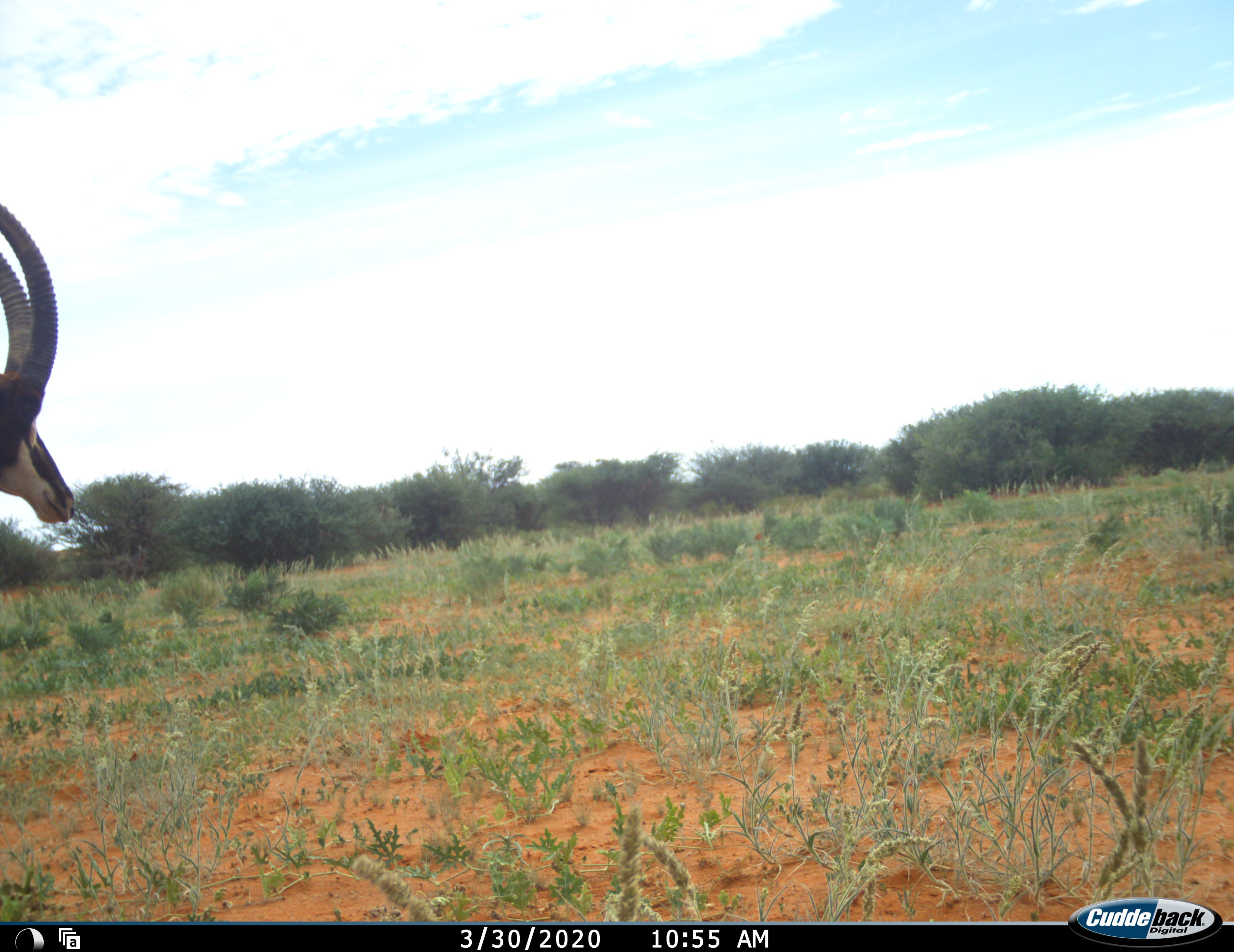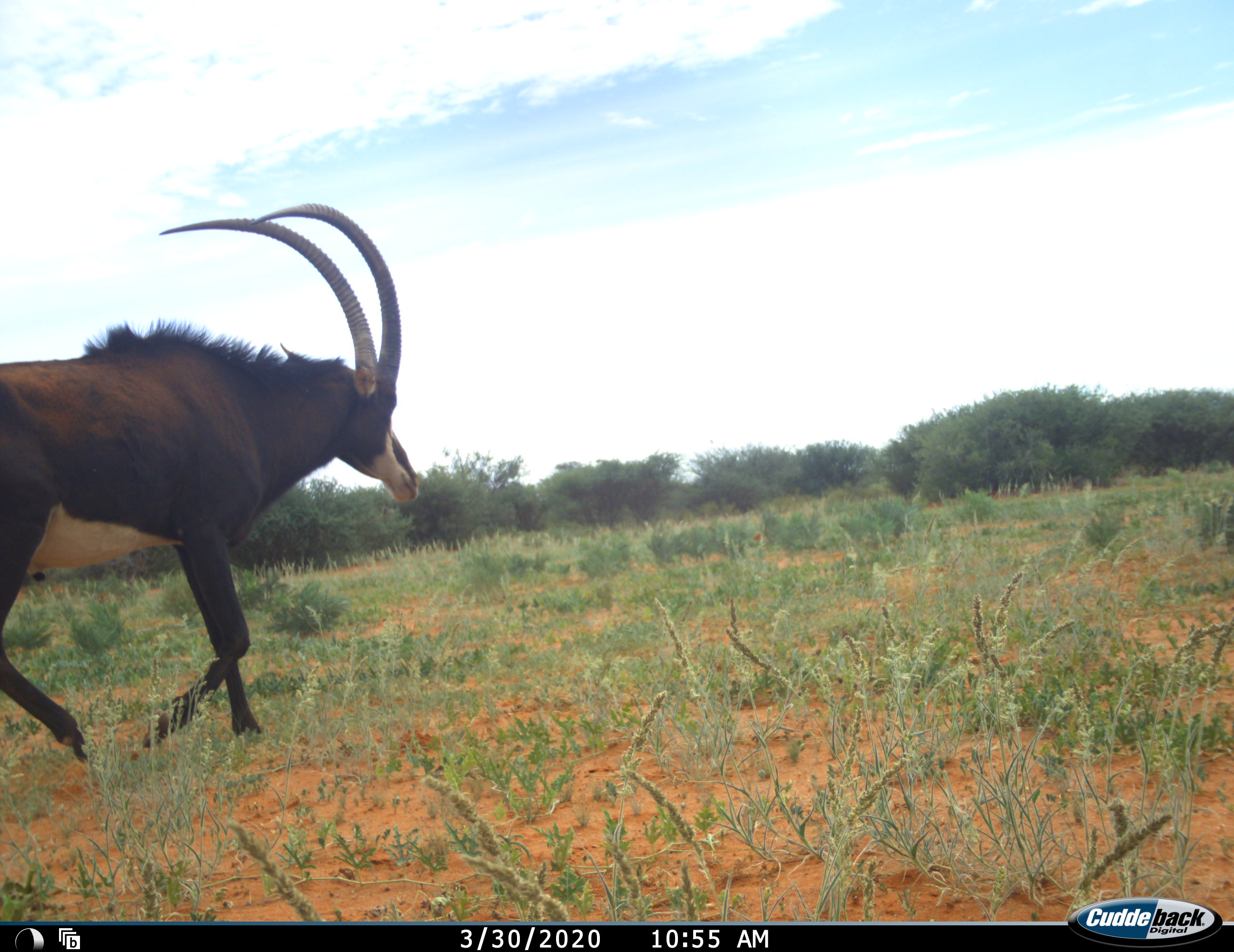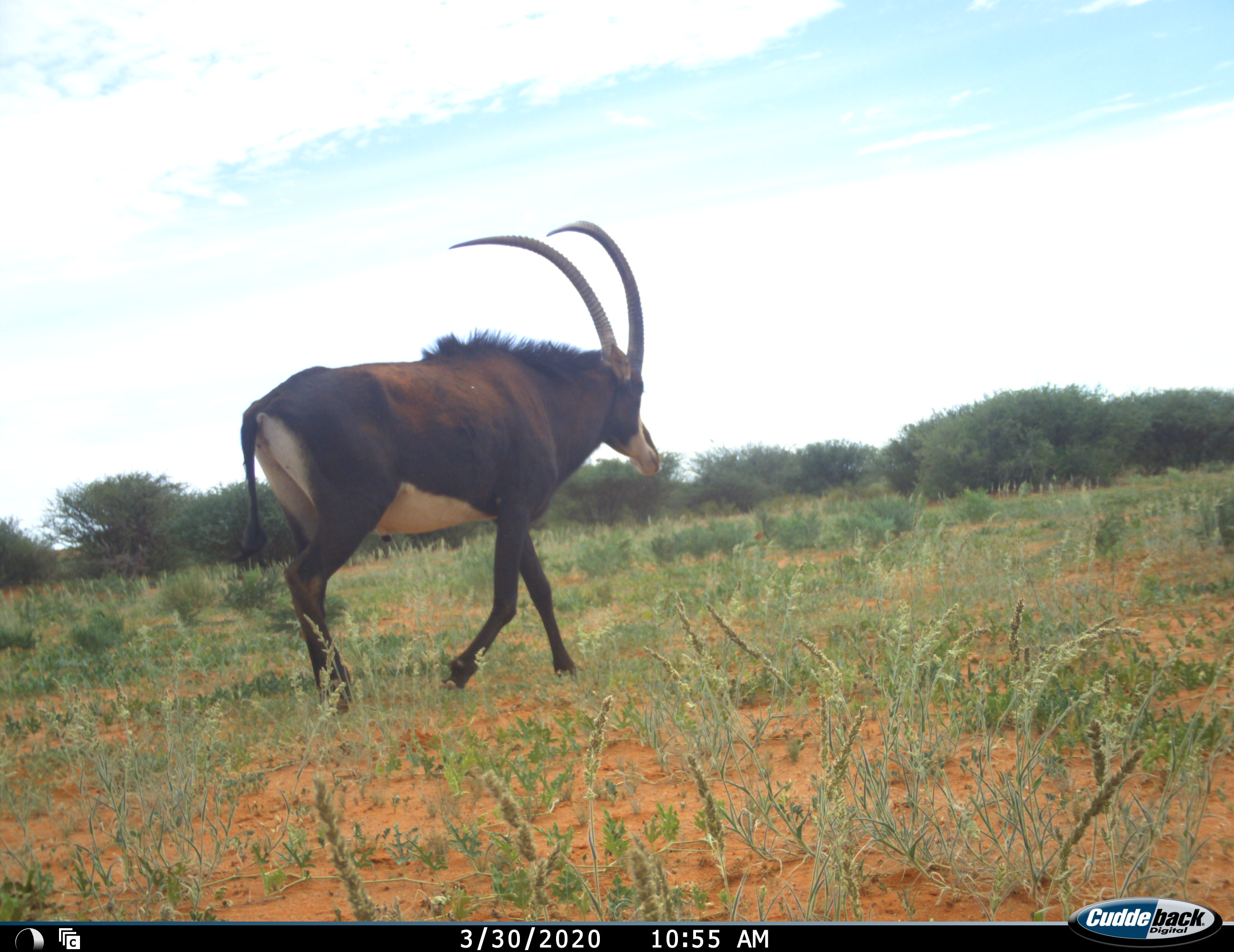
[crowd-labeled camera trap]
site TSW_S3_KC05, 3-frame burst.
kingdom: Animalia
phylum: Chordata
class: Mammalia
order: Artiodactyla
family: Bovidae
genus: Hippotragus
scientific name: Hippotragus niger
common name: sable antelope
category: sable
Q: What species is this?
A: Sable (sable antelope) (Hippotragus niger).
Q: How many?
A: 1.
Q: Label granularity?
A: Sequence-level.